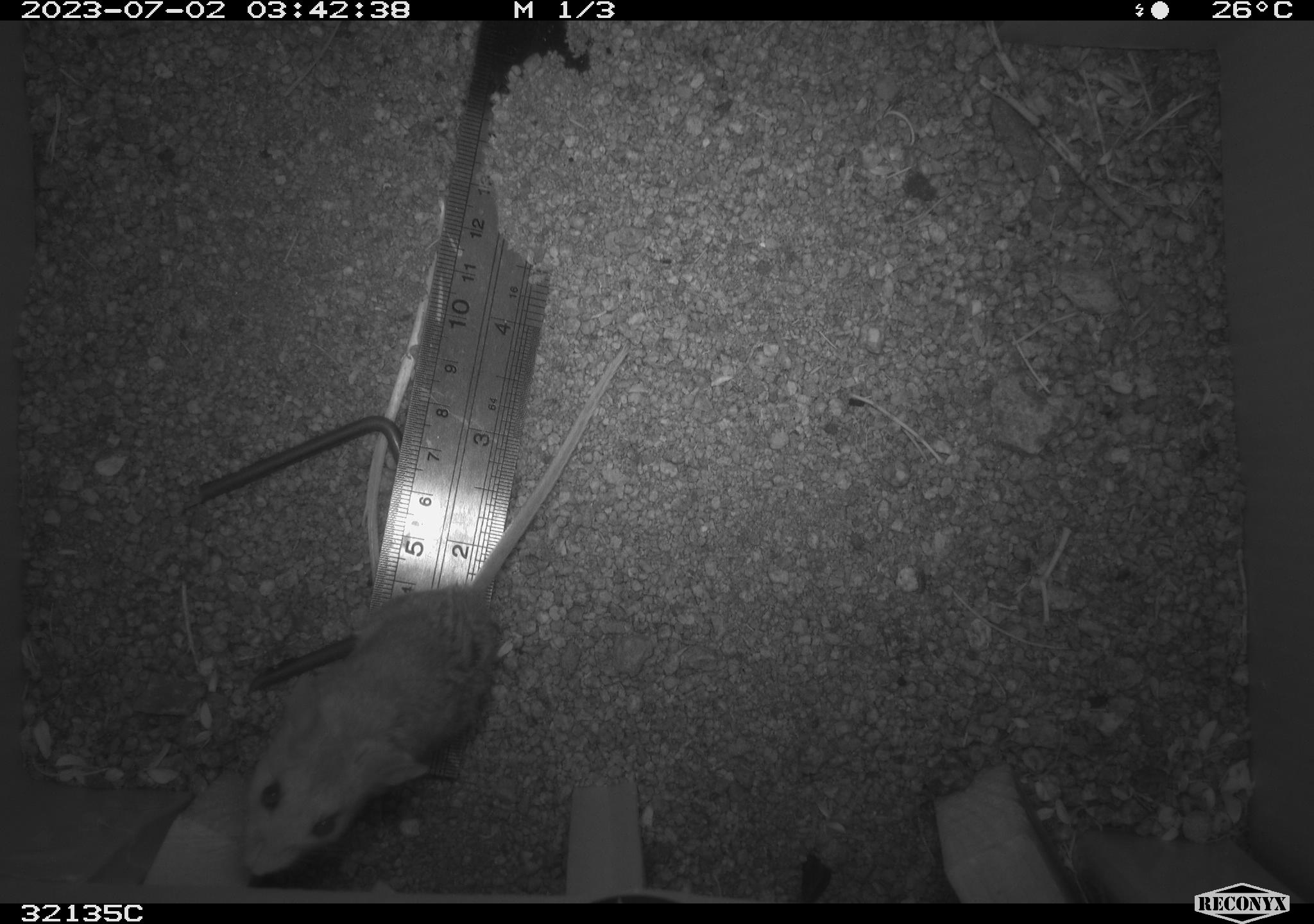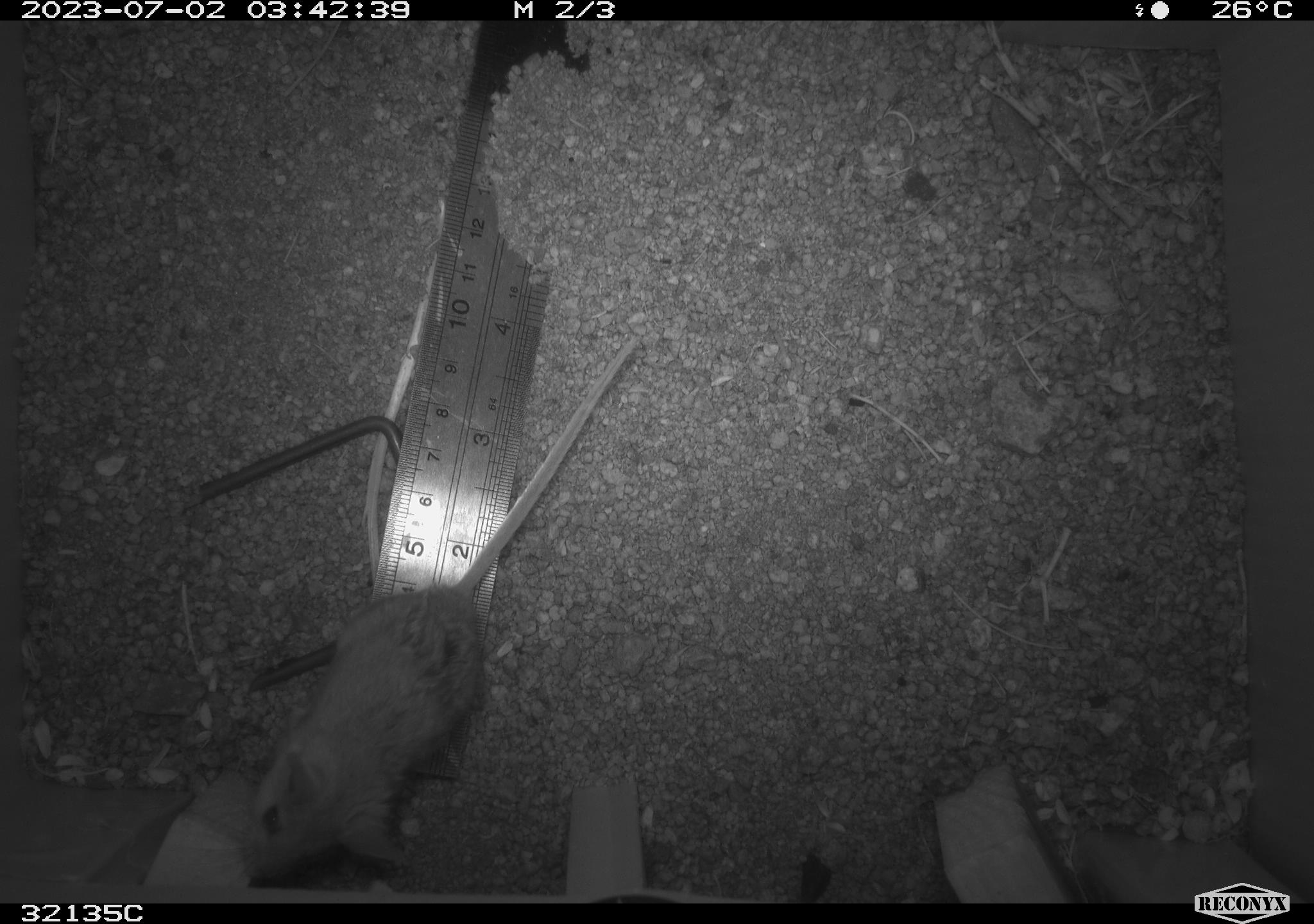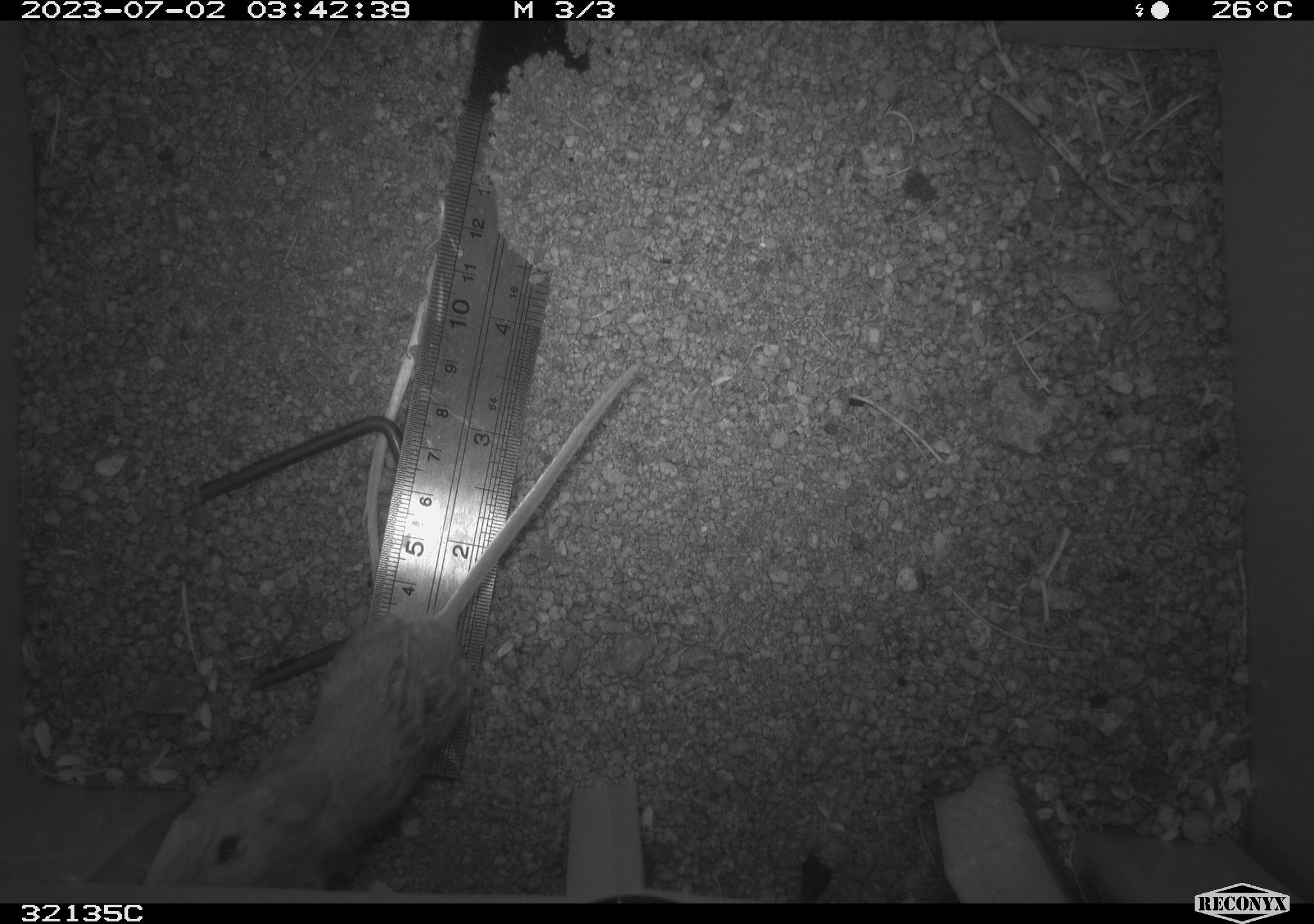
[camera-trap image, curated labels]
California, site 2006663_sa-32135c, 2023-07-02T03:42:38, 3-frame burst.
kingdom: Animalia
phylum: Chordata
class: Mammalia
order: Rodentia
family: Cricetidae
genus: Peromyscus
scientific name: Peromyscus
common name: deer mice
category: peromyscus species